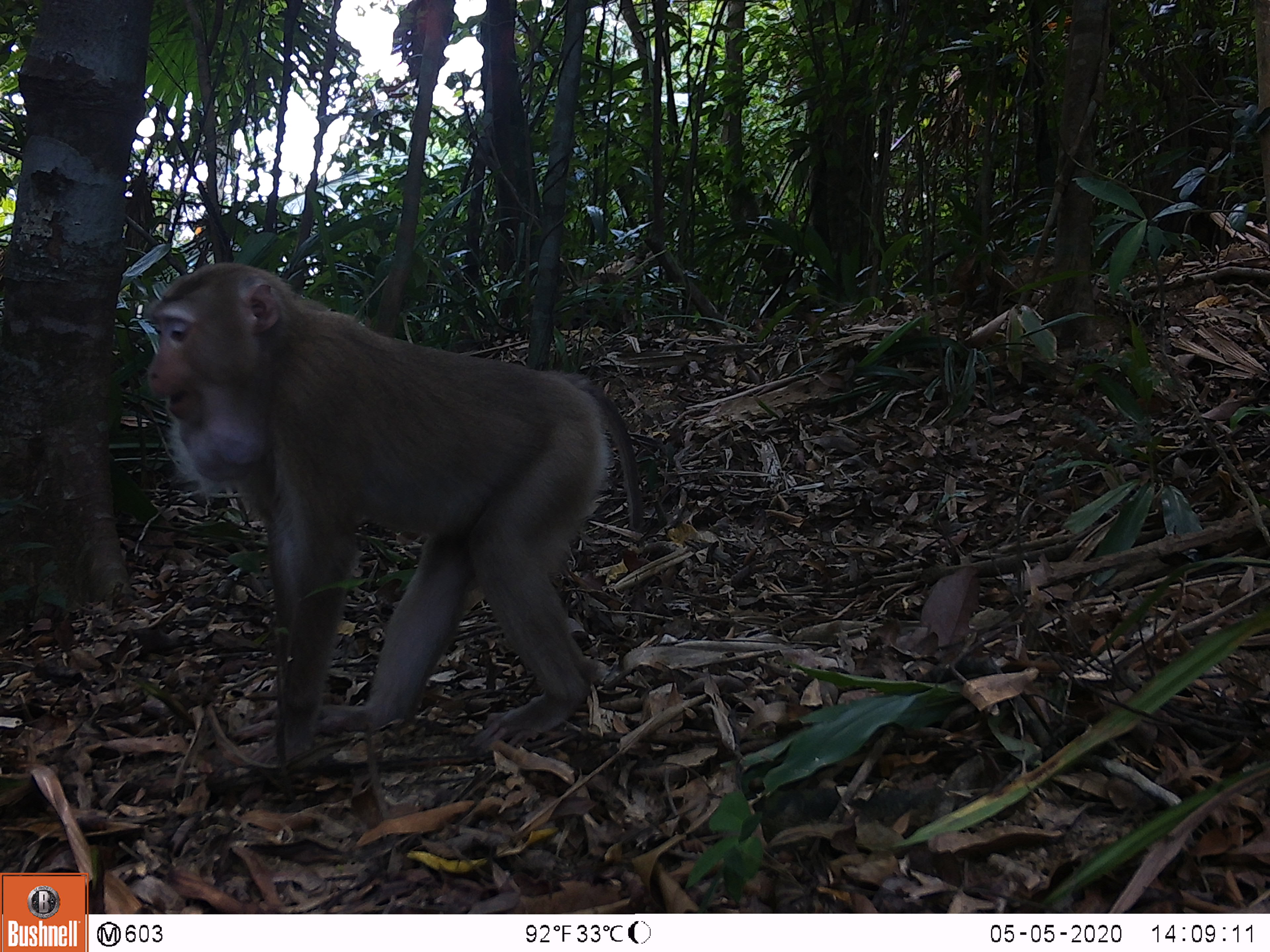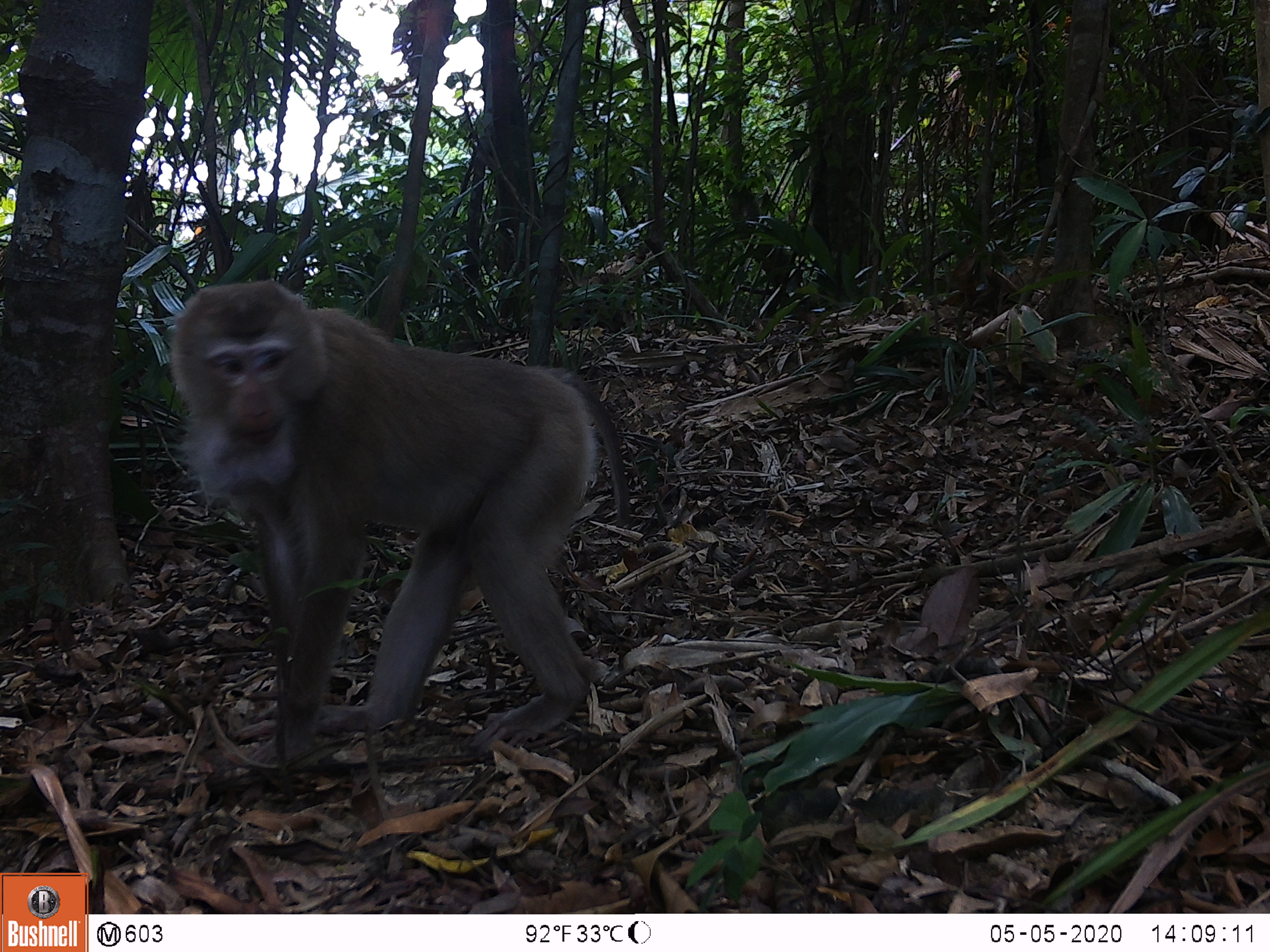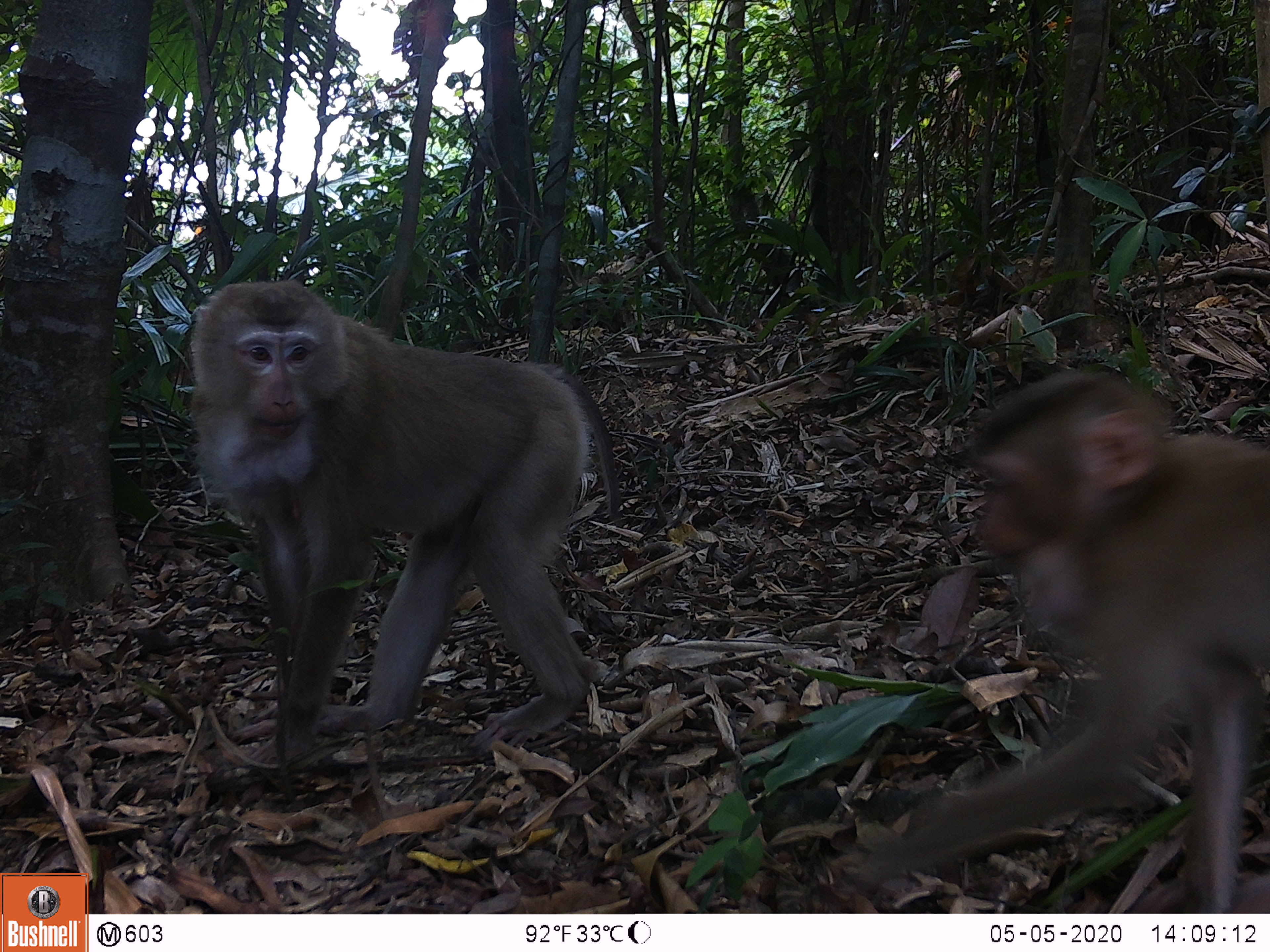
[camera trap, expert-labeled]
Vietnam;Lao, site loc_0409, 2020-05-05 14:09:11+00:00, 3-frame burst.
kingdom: Animalia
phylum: Chordata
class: Mammalia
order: Primates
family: Cercopithecidae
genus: Macaca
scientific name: Macaca nemestrina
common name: pig-tailed macaque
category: pig tailed macaque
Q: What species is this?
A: Pig tailed macaque (pig-tailed macaque) (Macaca nemestrina).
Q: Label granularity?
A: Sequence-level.